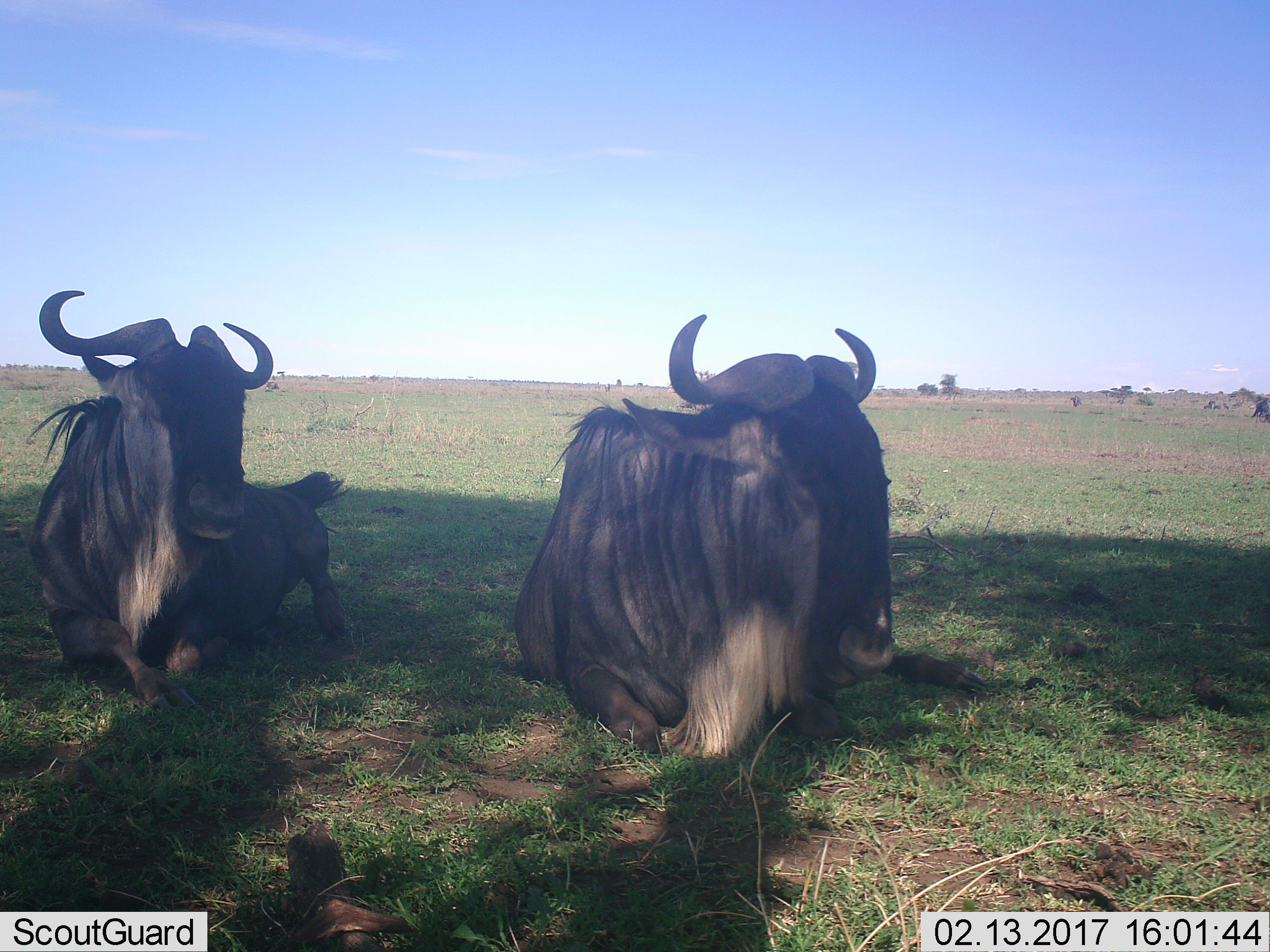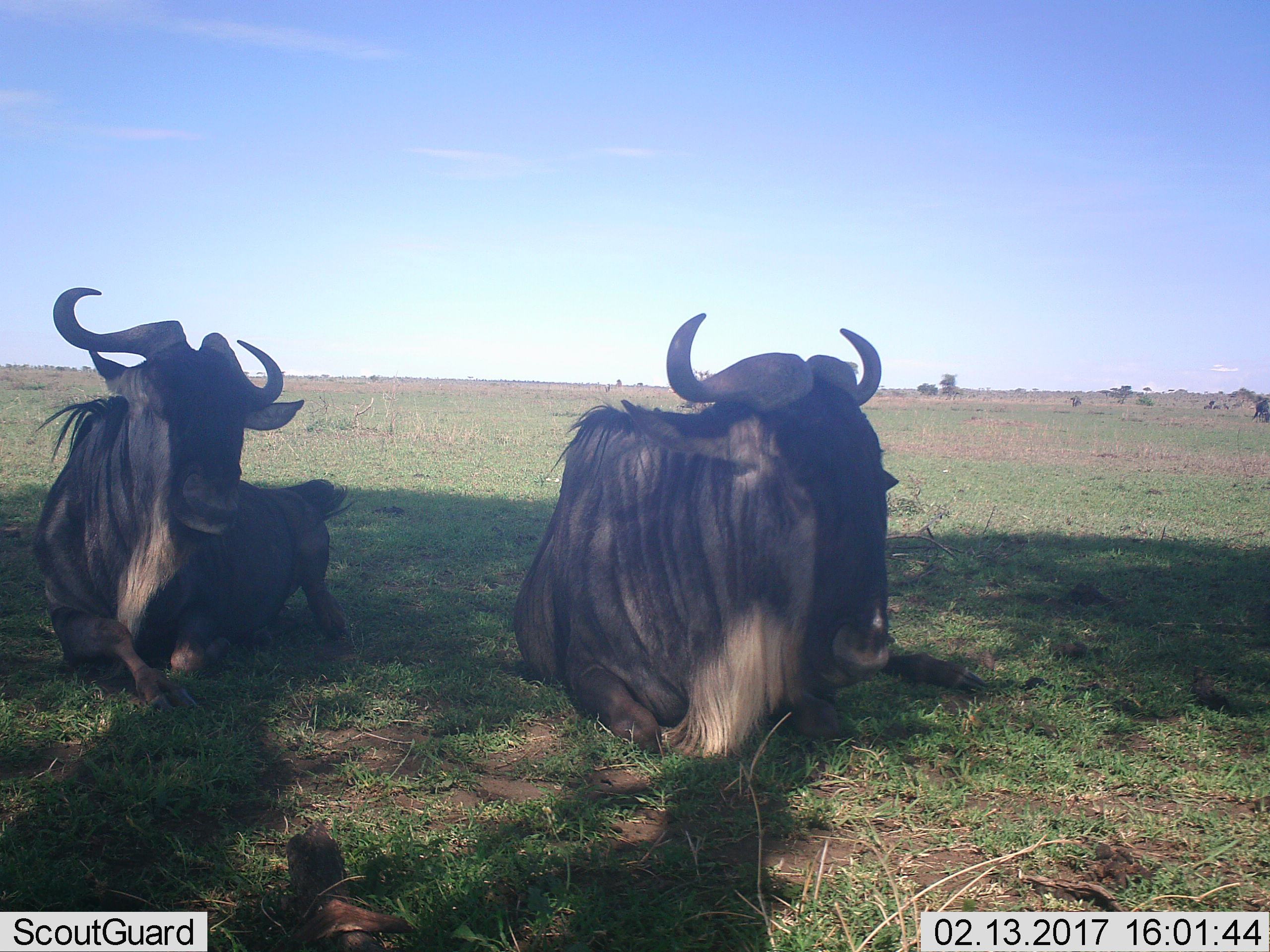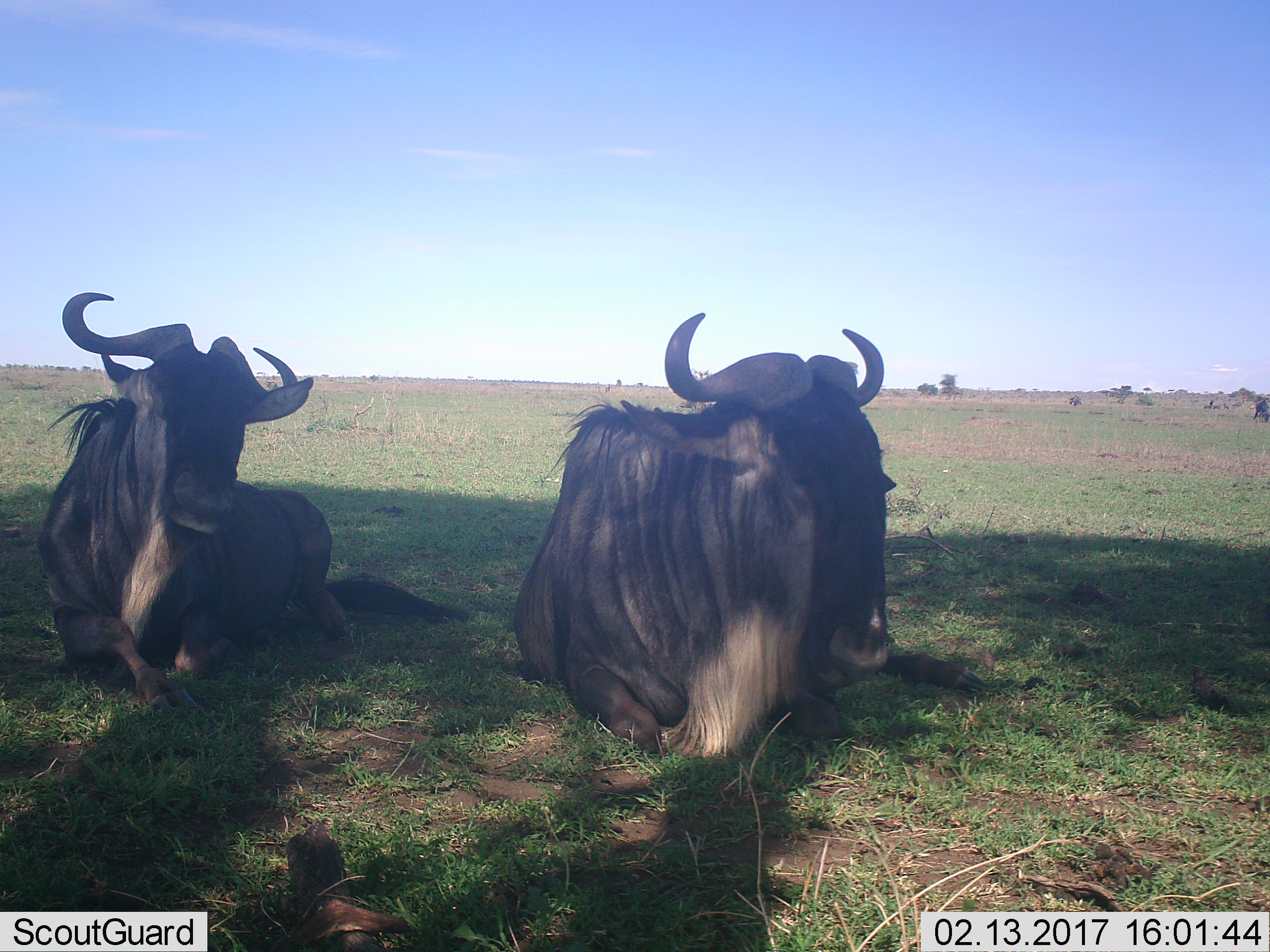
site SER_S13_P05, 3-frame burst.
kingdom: Animalia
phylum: Chordata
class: Mammalia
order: Artiodactyla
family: Bovidae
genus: Connochaetes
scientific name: Connochaetes taurinus taurinus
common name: blue wildebeest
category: wildebeestblue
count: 2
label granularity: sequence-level